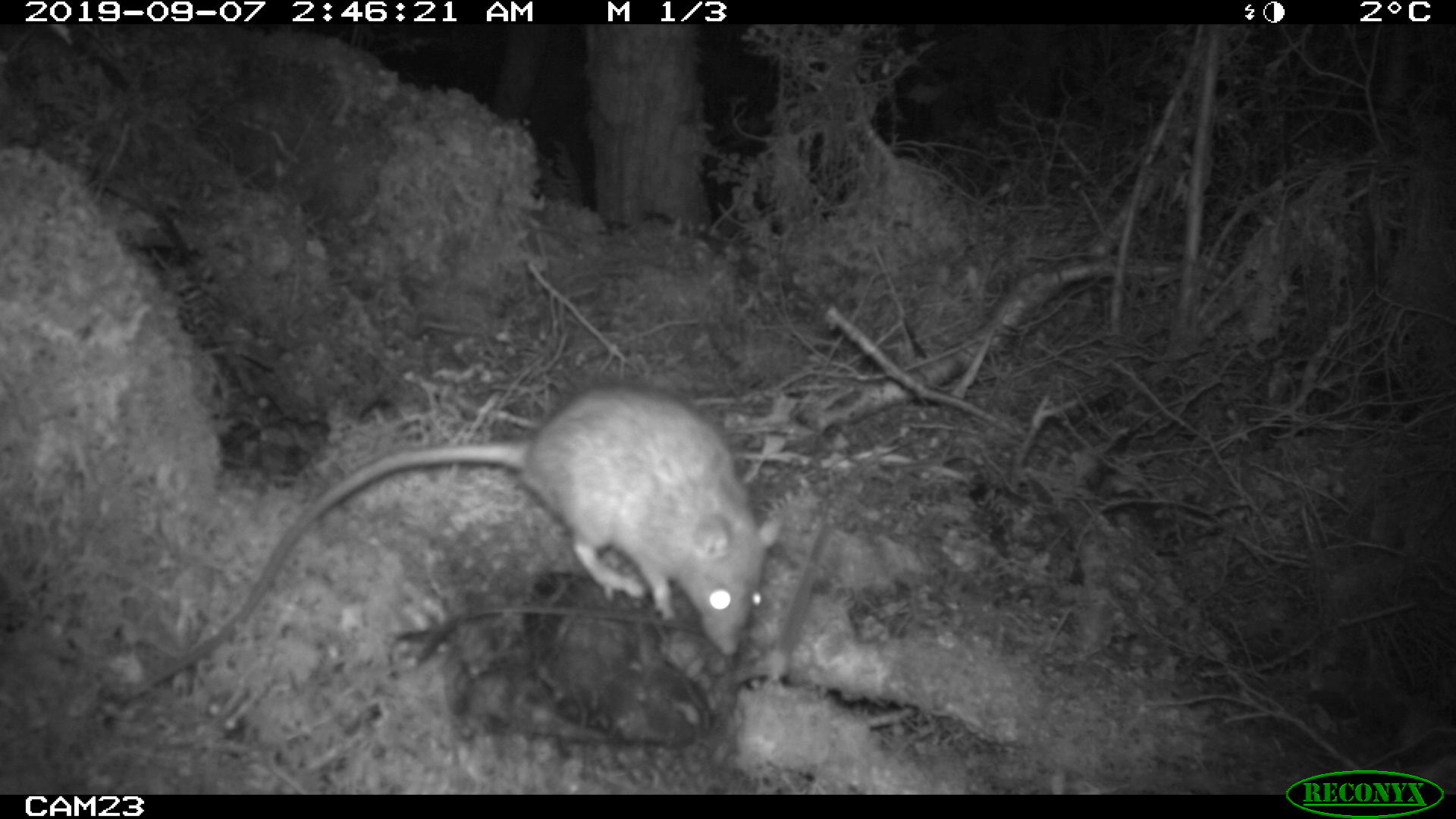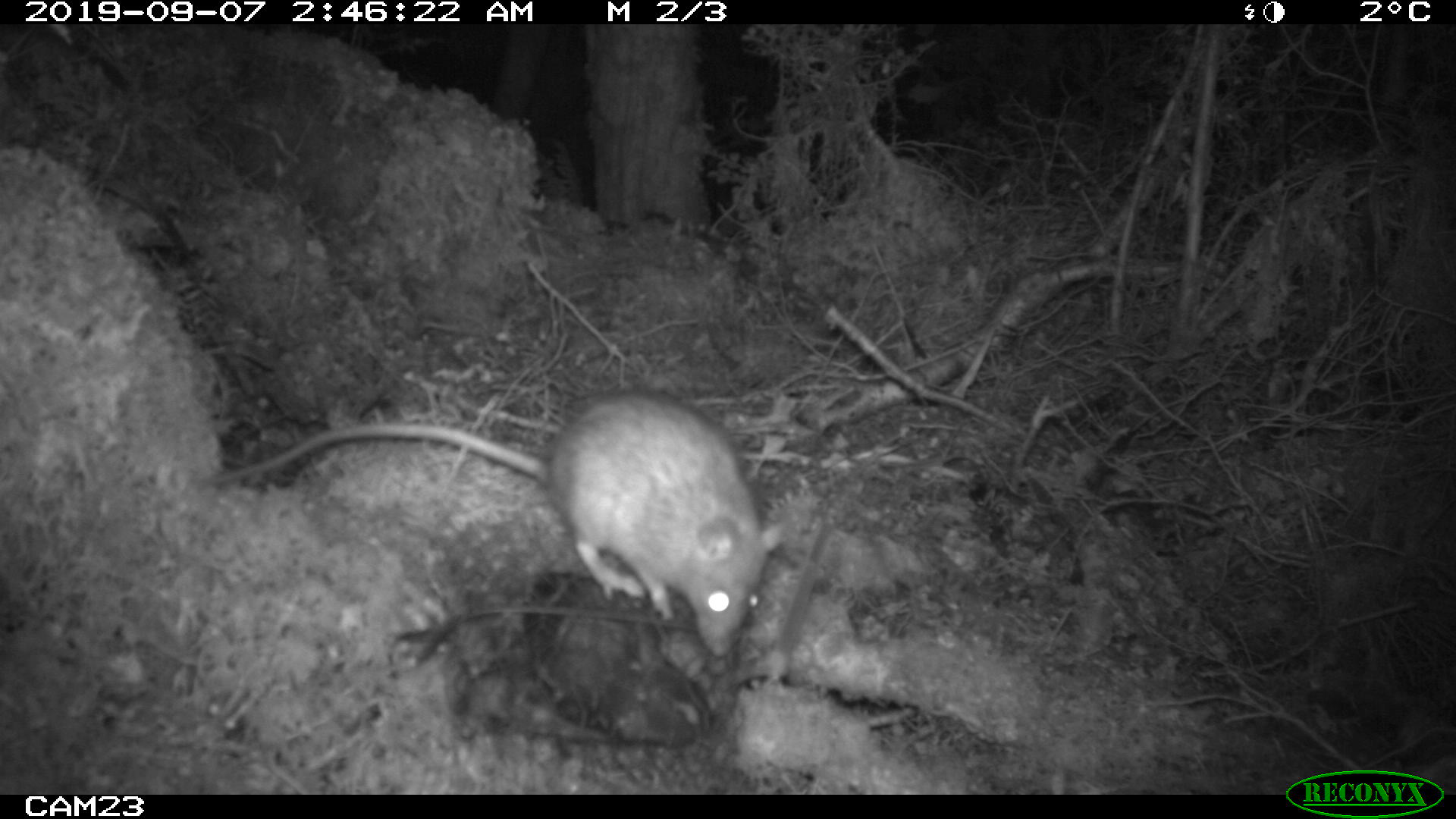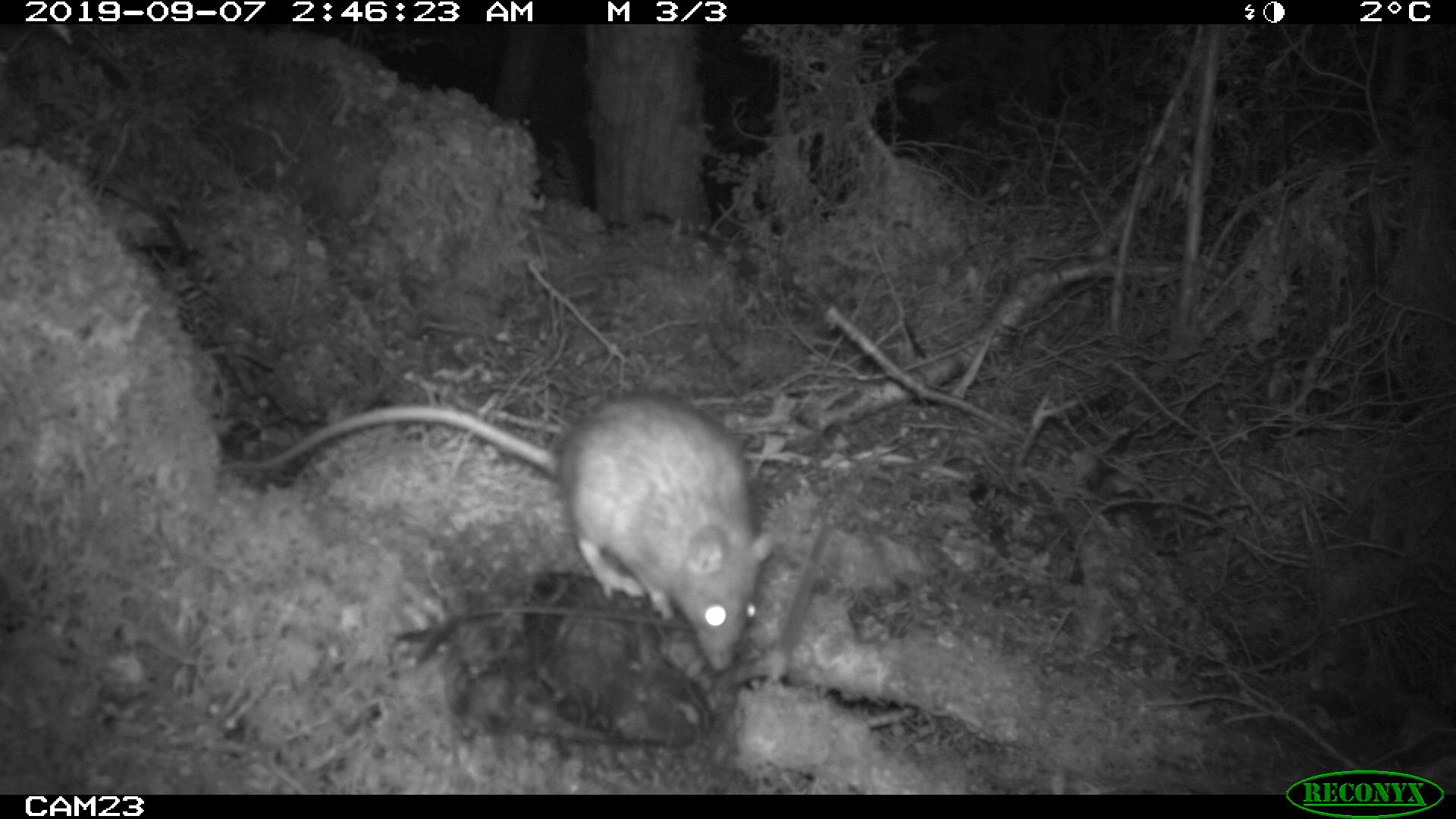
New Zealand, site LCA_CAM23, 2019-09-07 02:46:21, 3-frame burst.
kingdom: Animalia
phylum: Chordata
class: Mammalia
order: Rodentia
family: Muridae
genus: Rattus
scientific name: Rattus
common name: rat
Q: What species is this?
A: Rat (Rattus).